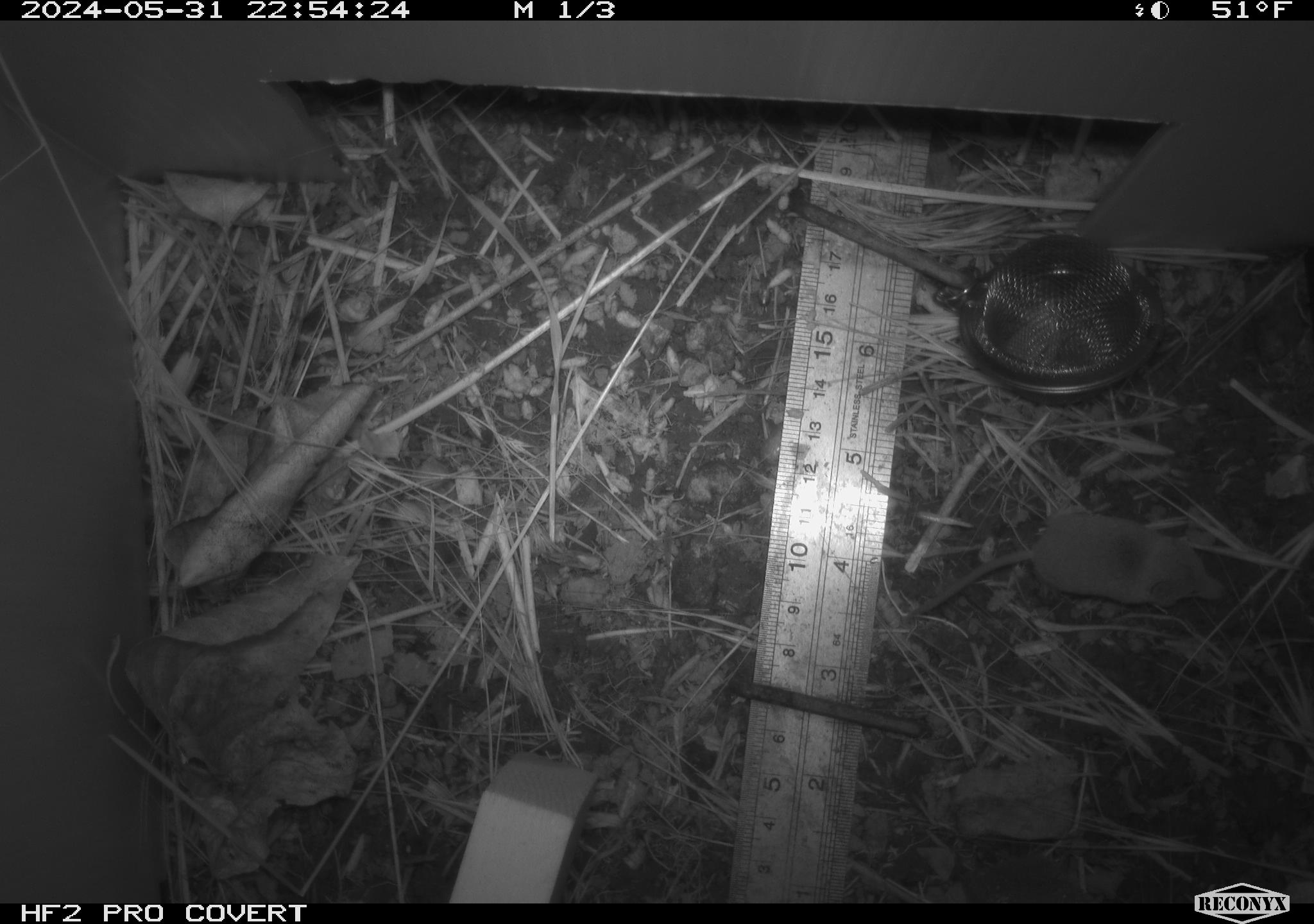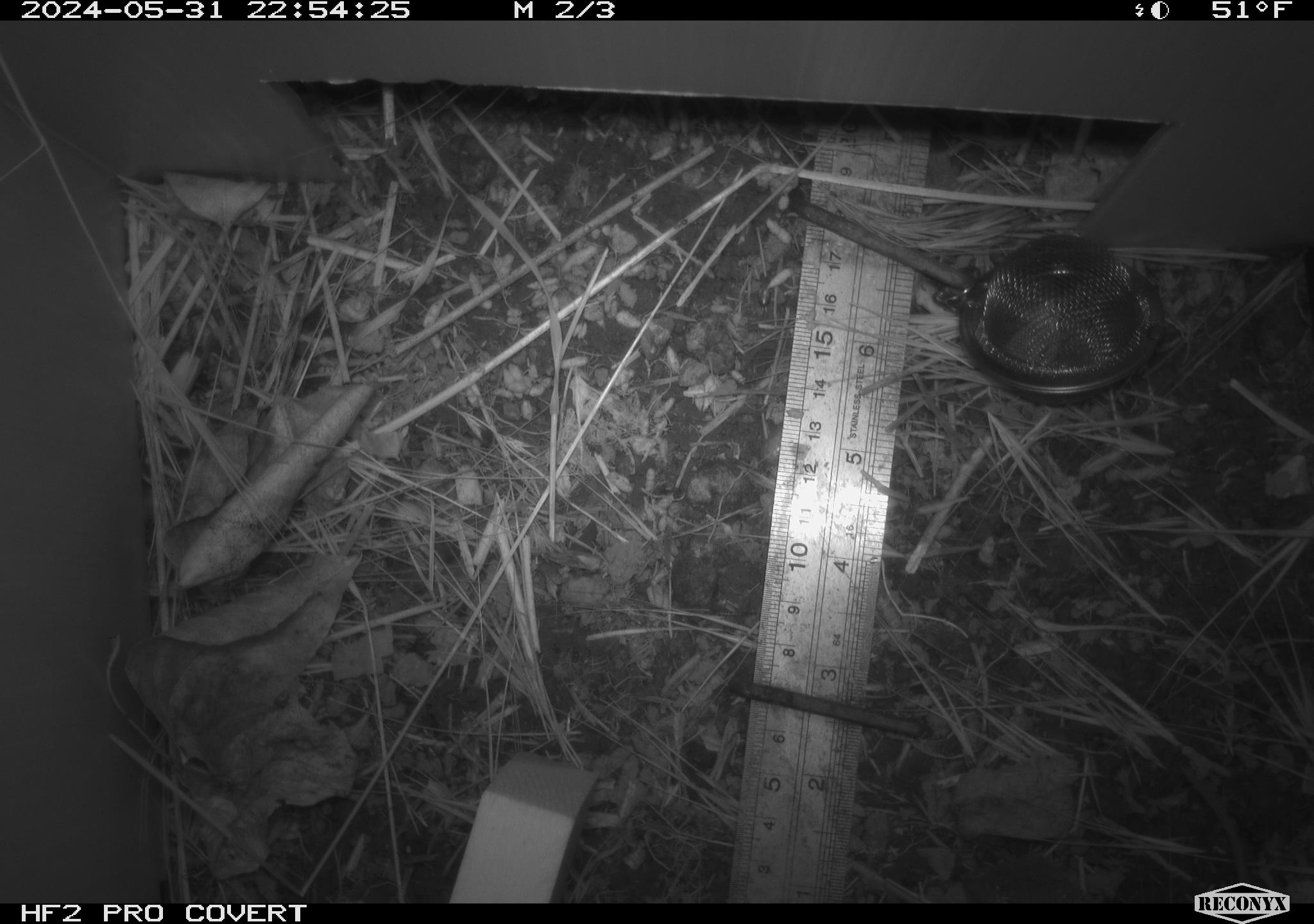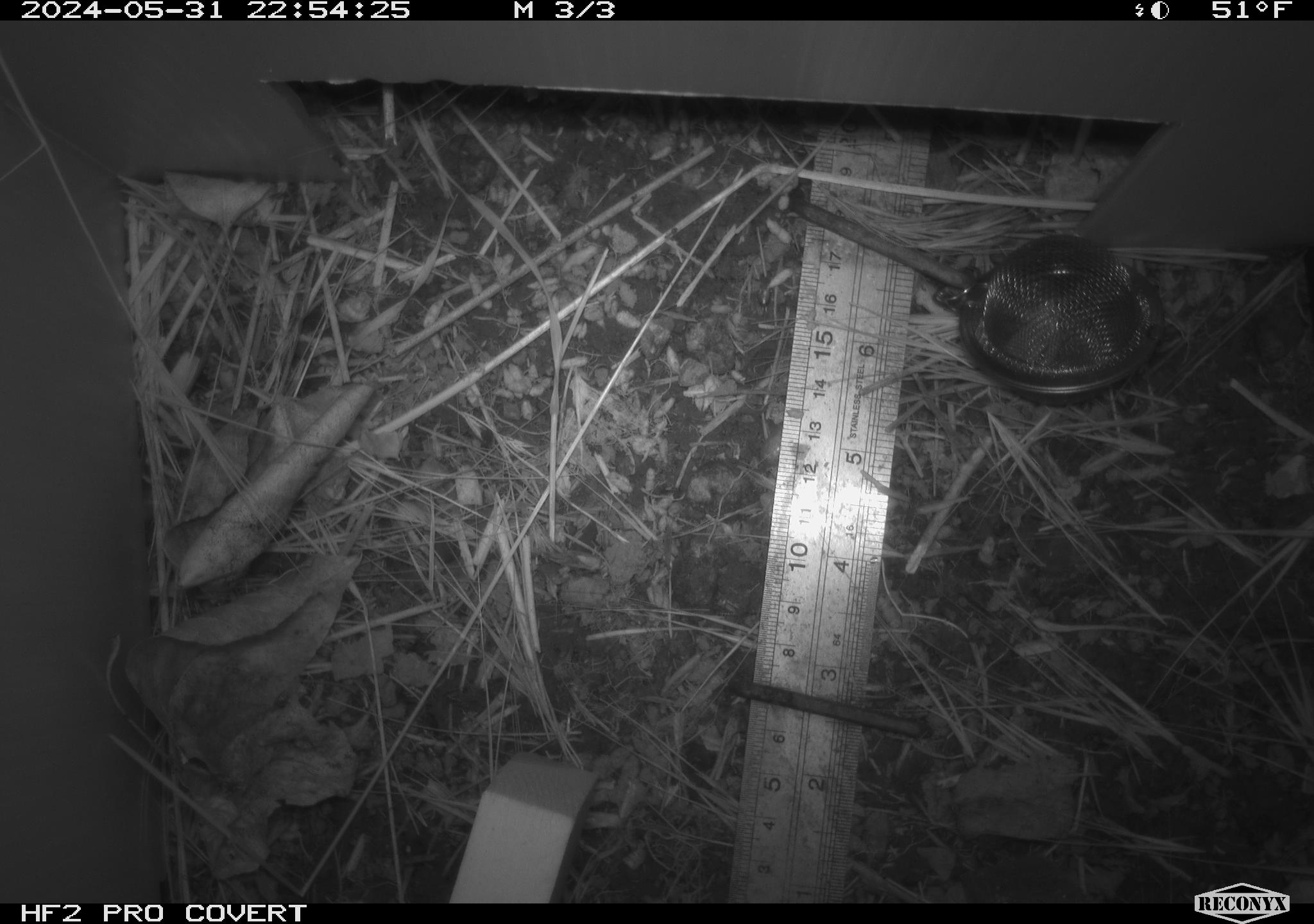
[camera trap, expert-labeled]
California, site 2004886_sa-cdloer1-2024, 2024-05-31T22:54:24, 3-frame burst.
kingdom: Animalia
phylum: Chordata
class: Mammalia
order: Eulipotyphla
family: Soricidae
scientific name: Soricidae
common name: shrews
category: soricidae family